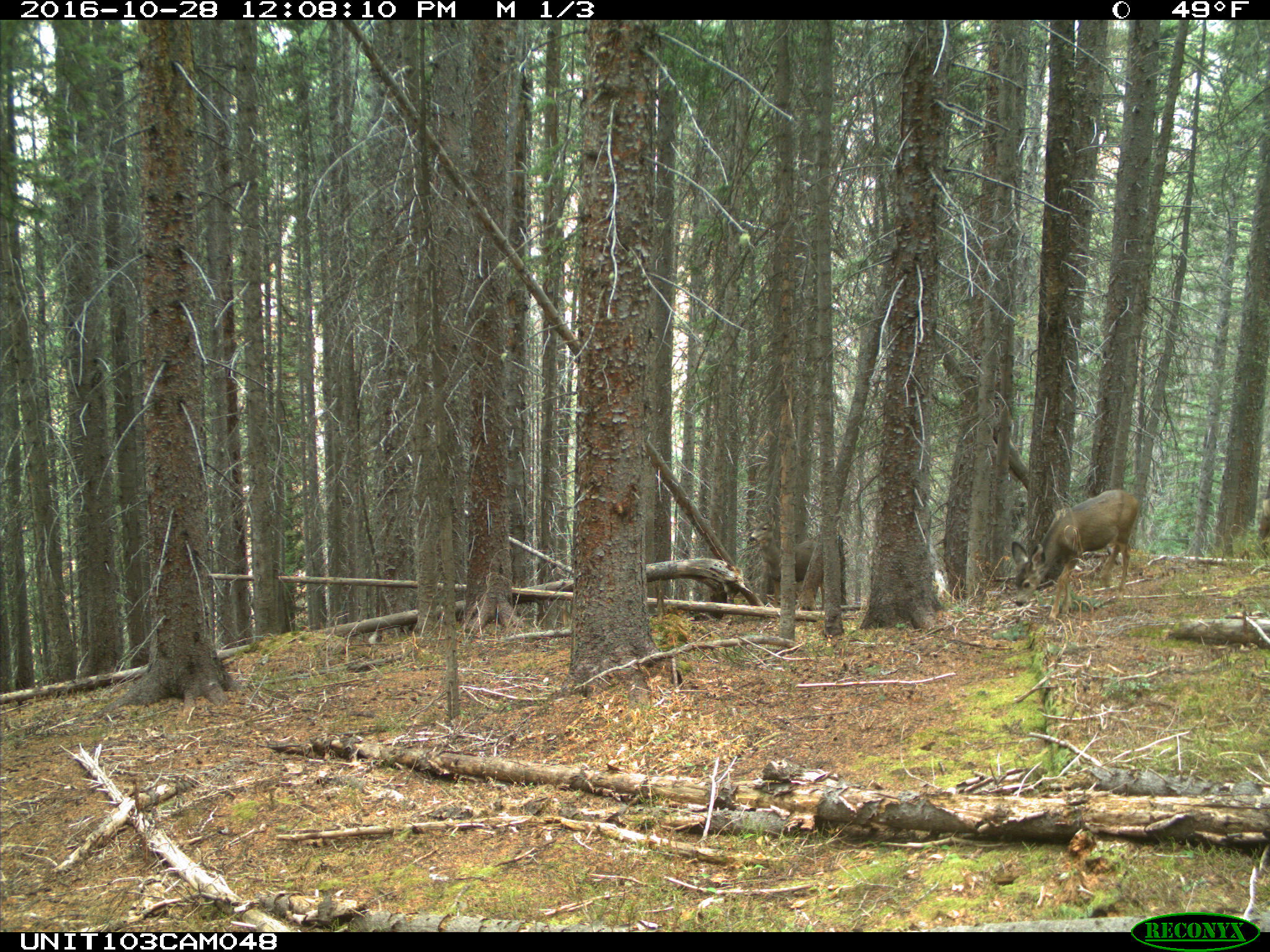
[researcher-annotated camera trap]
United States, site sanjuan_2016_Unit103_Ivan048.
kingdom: Animalia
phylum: Chordata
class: Mammalia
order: Artiodactyla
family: Cervidae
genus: Odocoileus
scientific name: Odocoileus hemionus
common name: mule deer